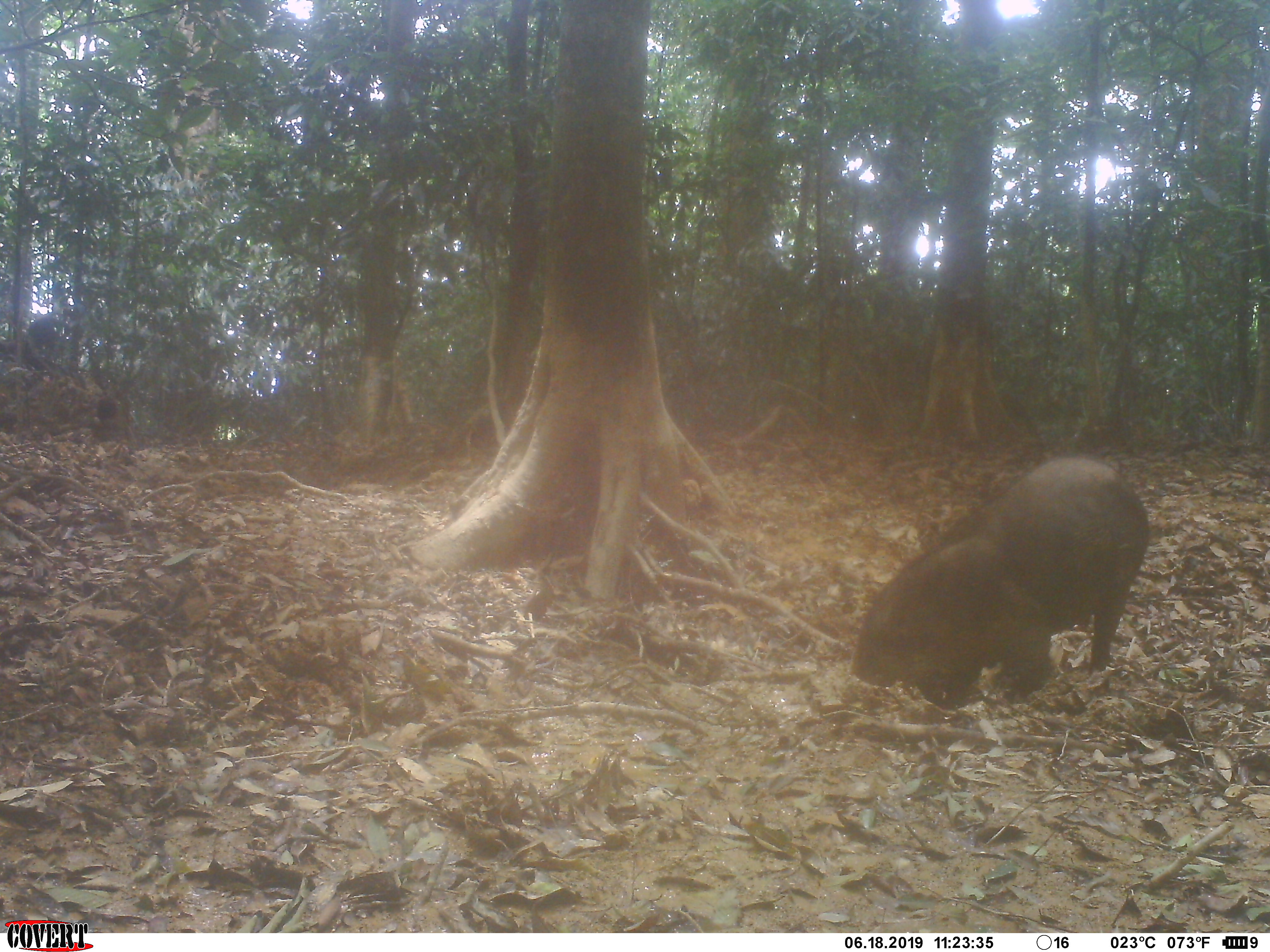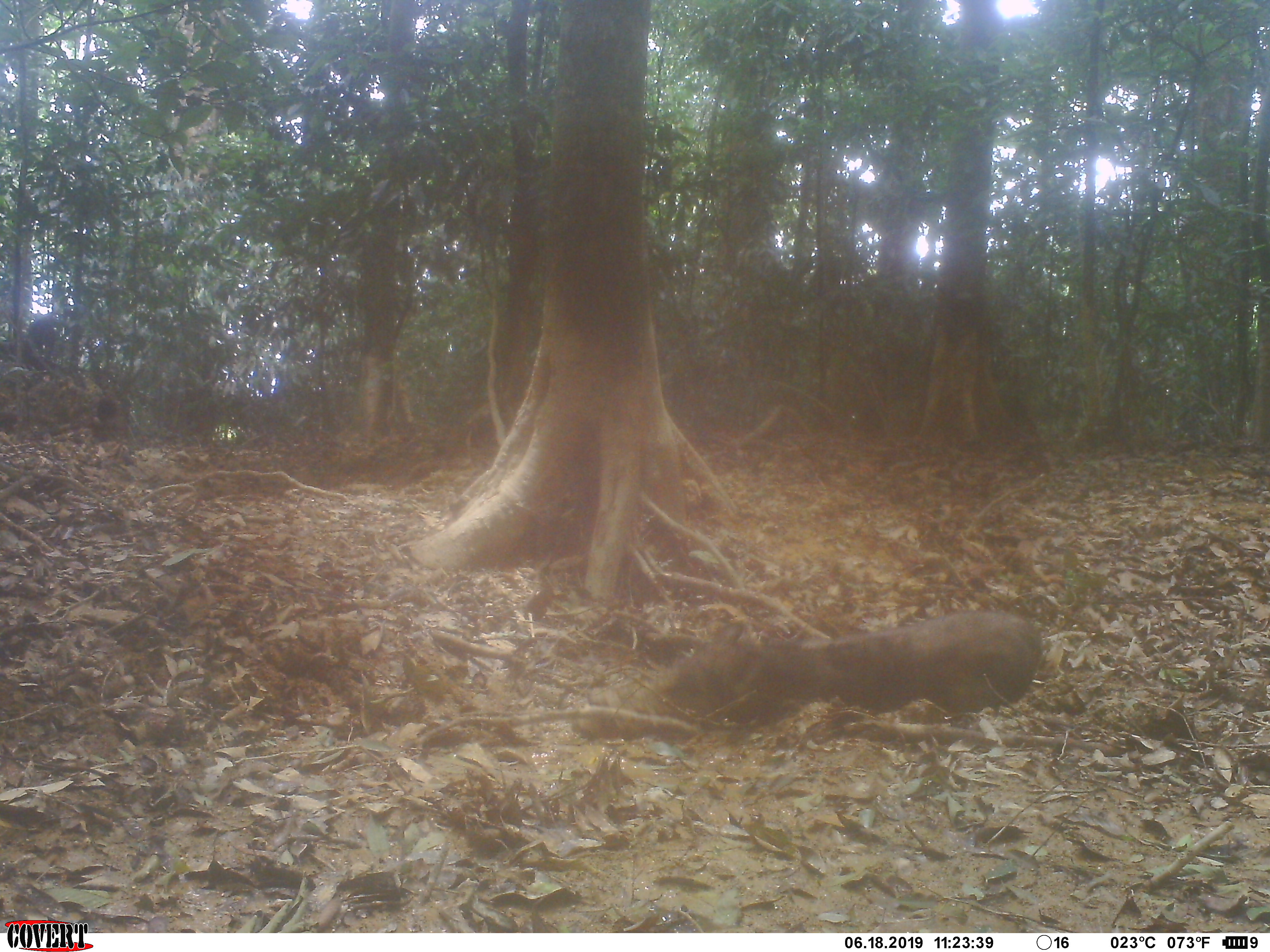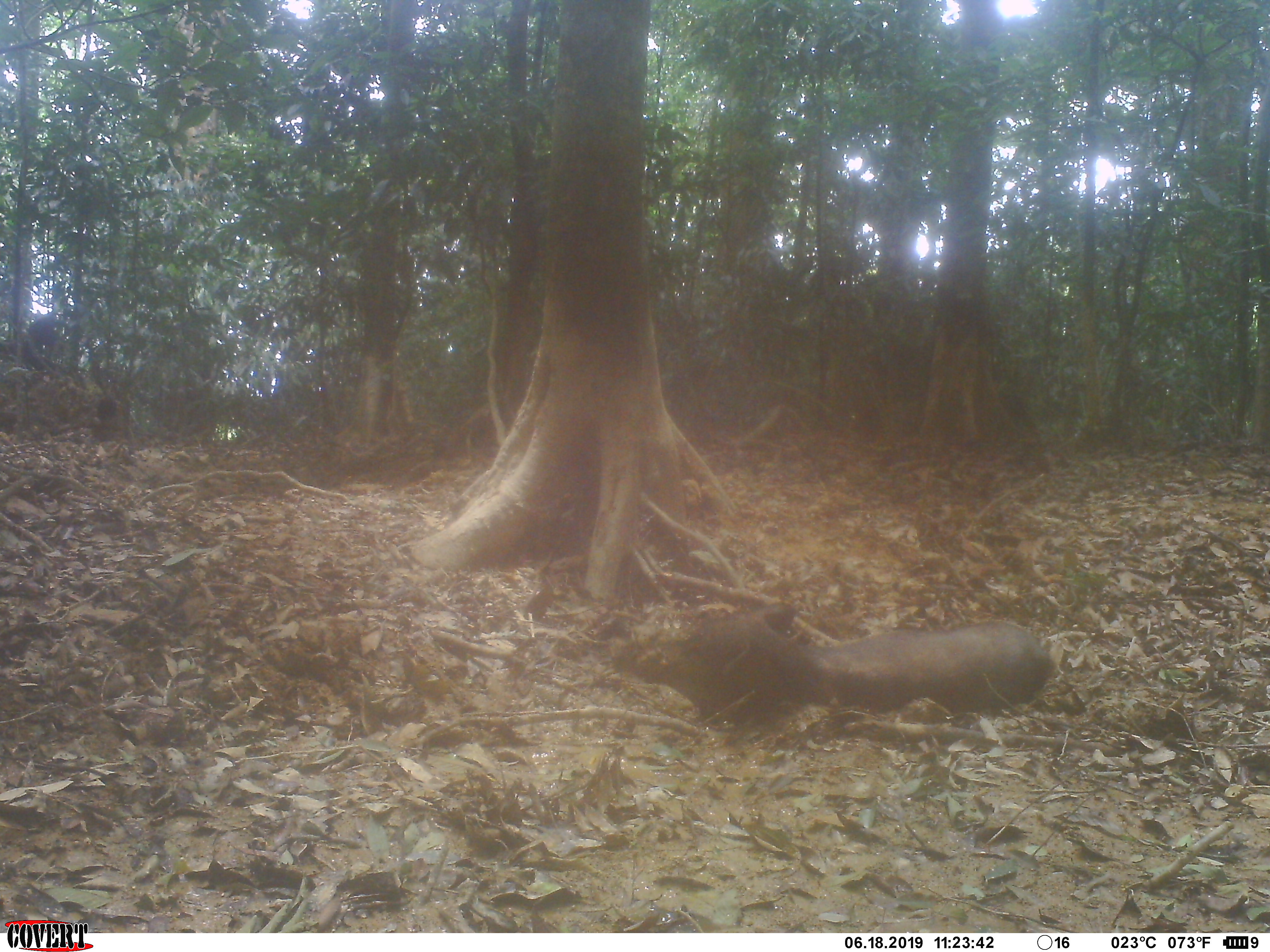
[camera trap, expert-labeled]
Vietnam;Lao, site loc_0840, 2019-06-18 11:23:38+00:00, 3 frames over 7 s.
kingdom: Animalia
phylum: Chordata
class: Mammalia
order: Artiodactyla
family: Suidae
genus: Sus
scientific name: Sus scrofa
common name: eurasian wild pig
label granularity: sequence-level